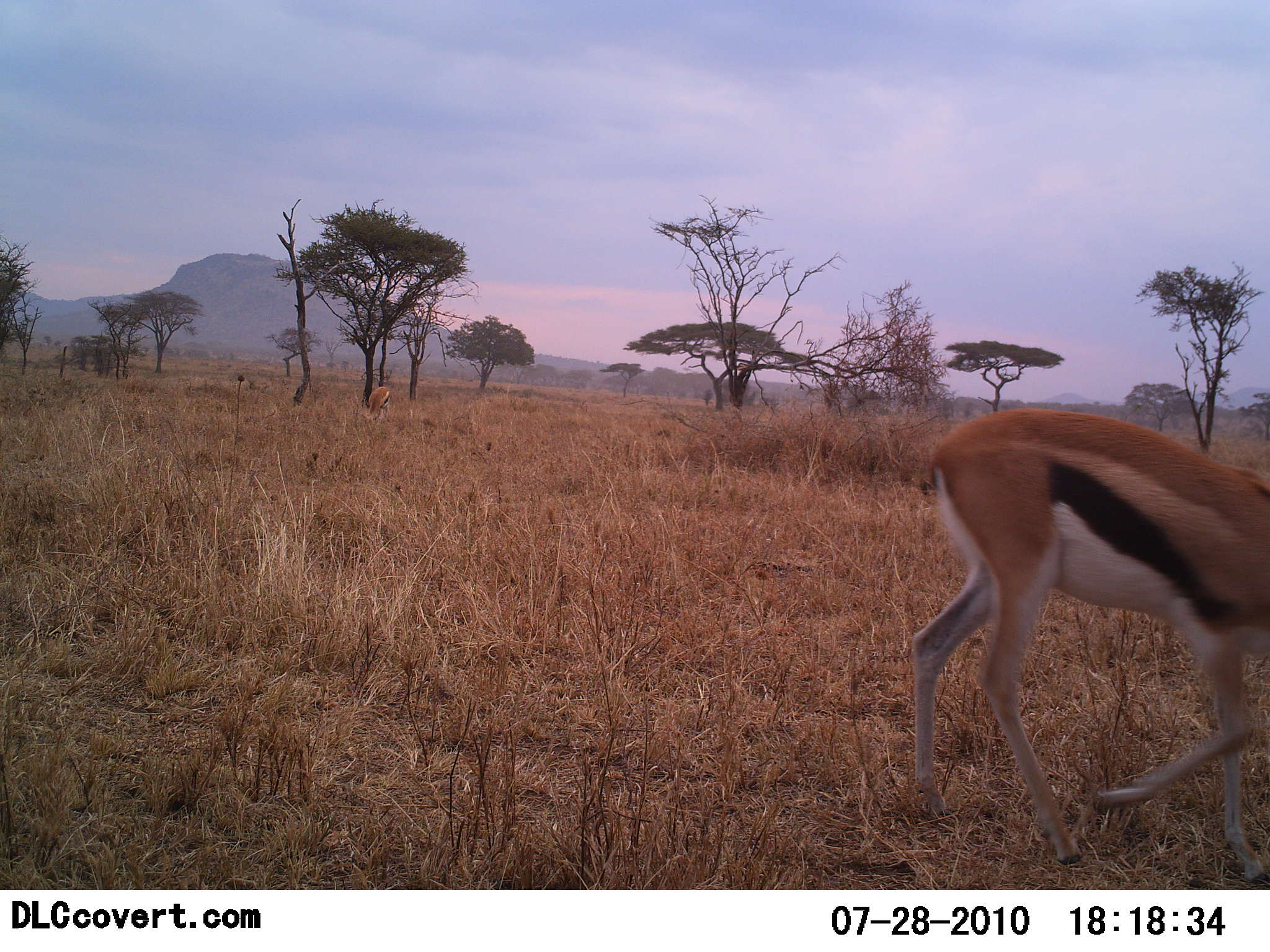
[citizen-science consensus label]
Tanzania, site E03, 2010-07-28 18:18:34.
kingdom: Animalia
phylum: Chordata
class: Mammalia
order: Artiodactyla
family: Bovidae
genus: Eudorcas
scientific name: Eudorcas thomsonii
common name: thomson's gazelle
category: gazellethomsons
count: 1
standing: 36%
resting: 0%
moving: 64%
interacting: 0%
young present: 0%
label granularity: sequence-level